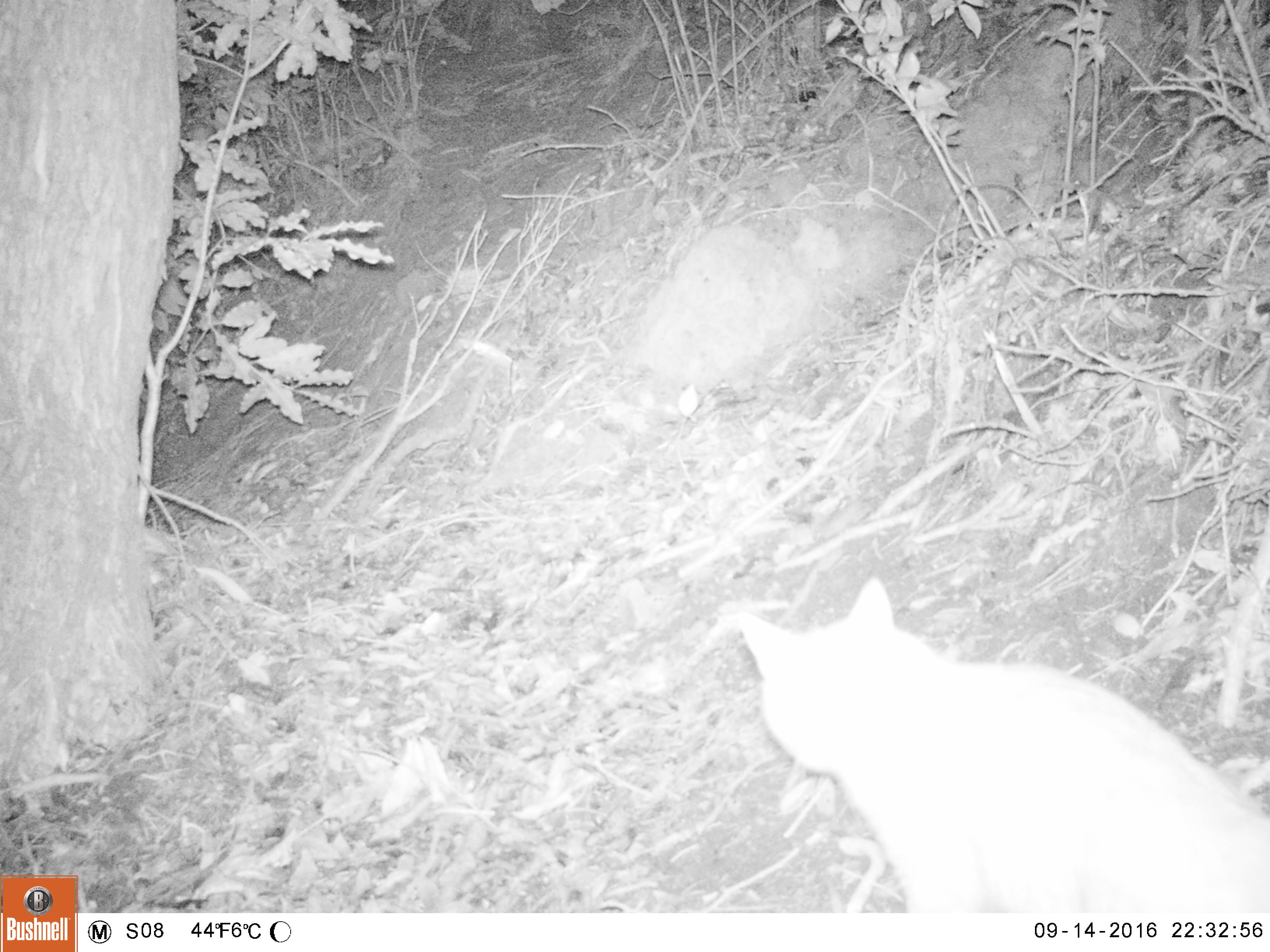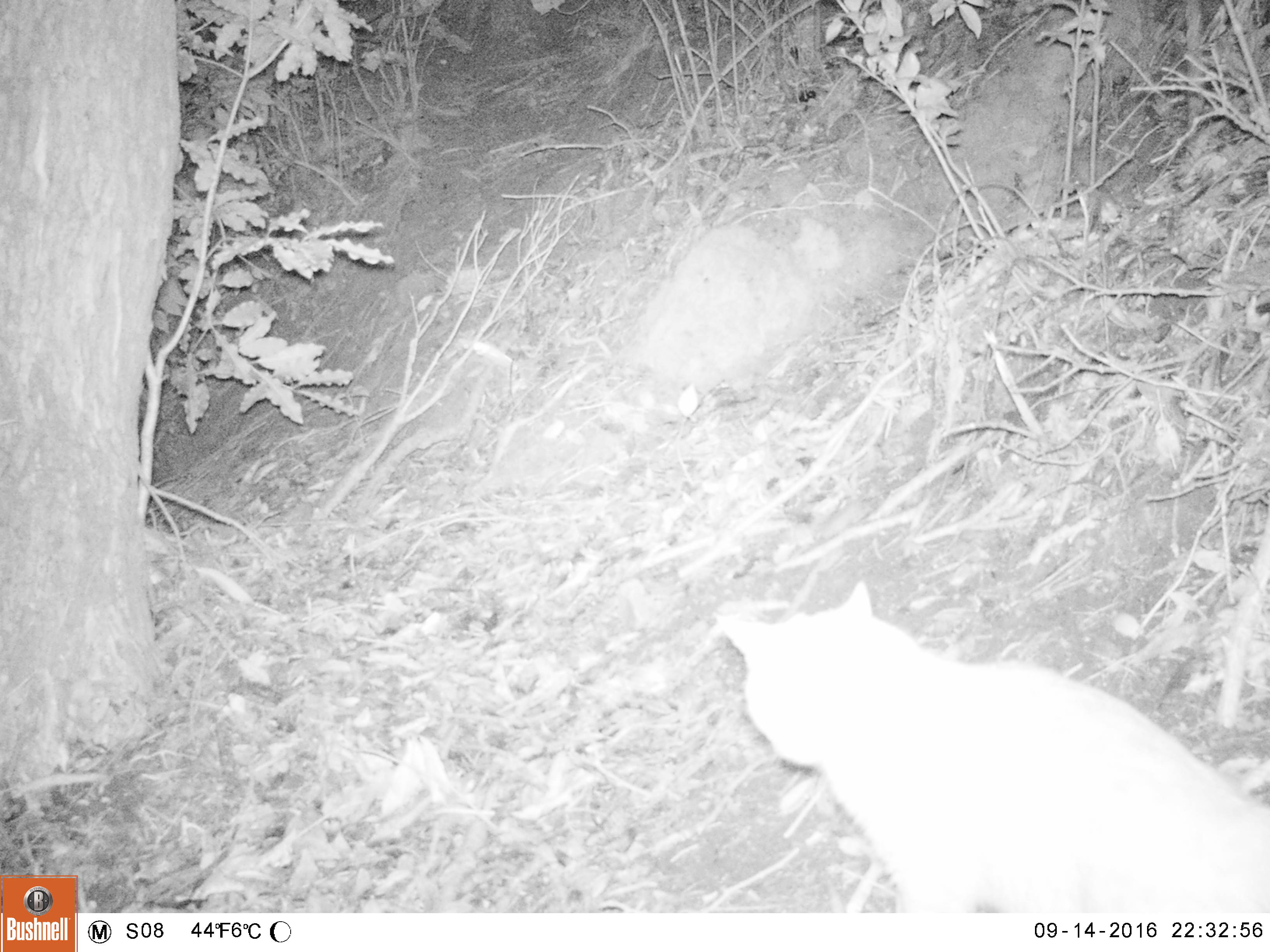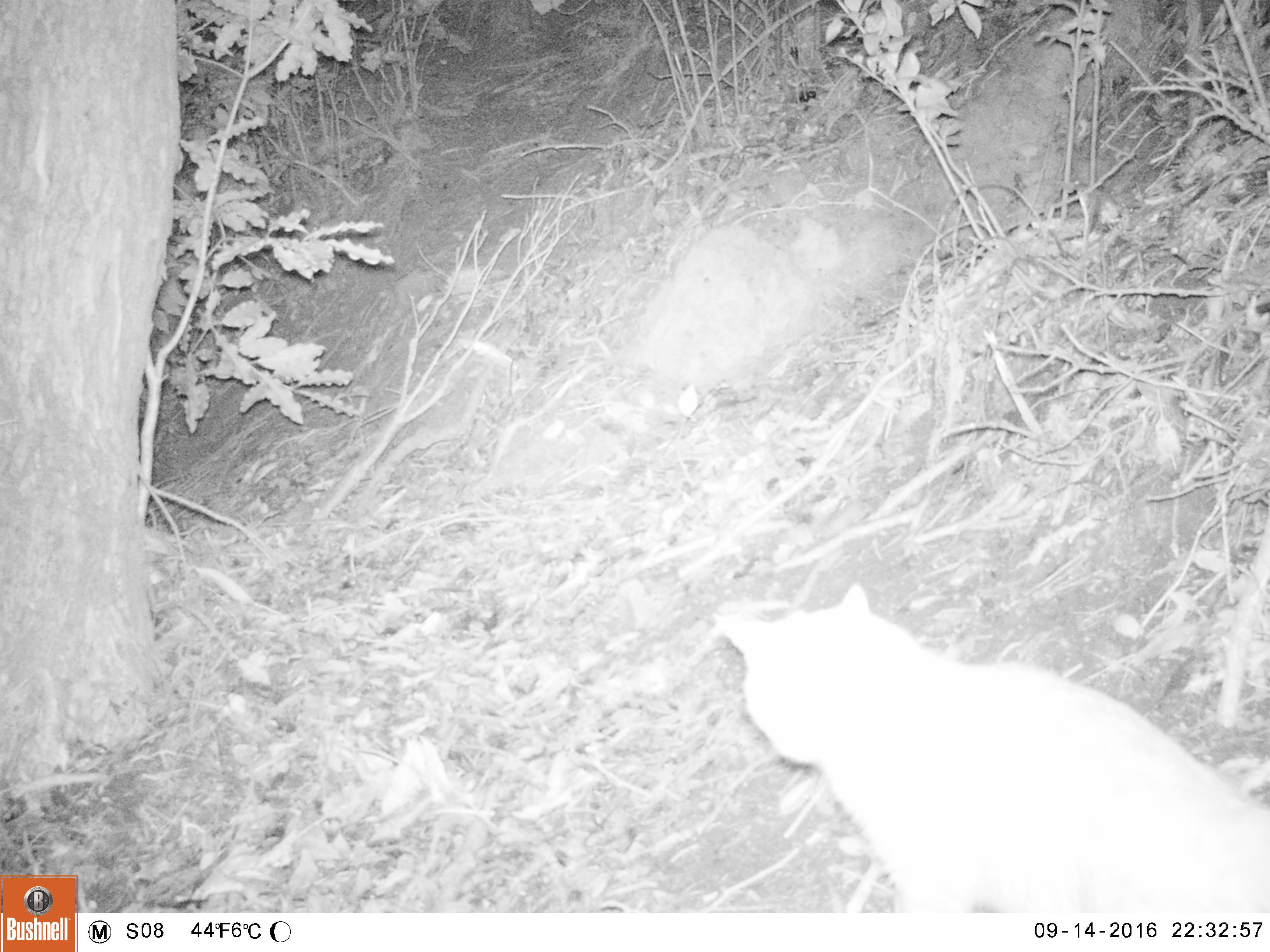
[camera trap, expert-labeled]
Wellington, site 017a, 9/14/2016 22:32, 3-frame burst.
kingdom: Animalia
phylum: Chordata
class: Mammalia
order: Carnivora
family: Felidae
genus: Felis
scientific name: Felis catus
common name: cat